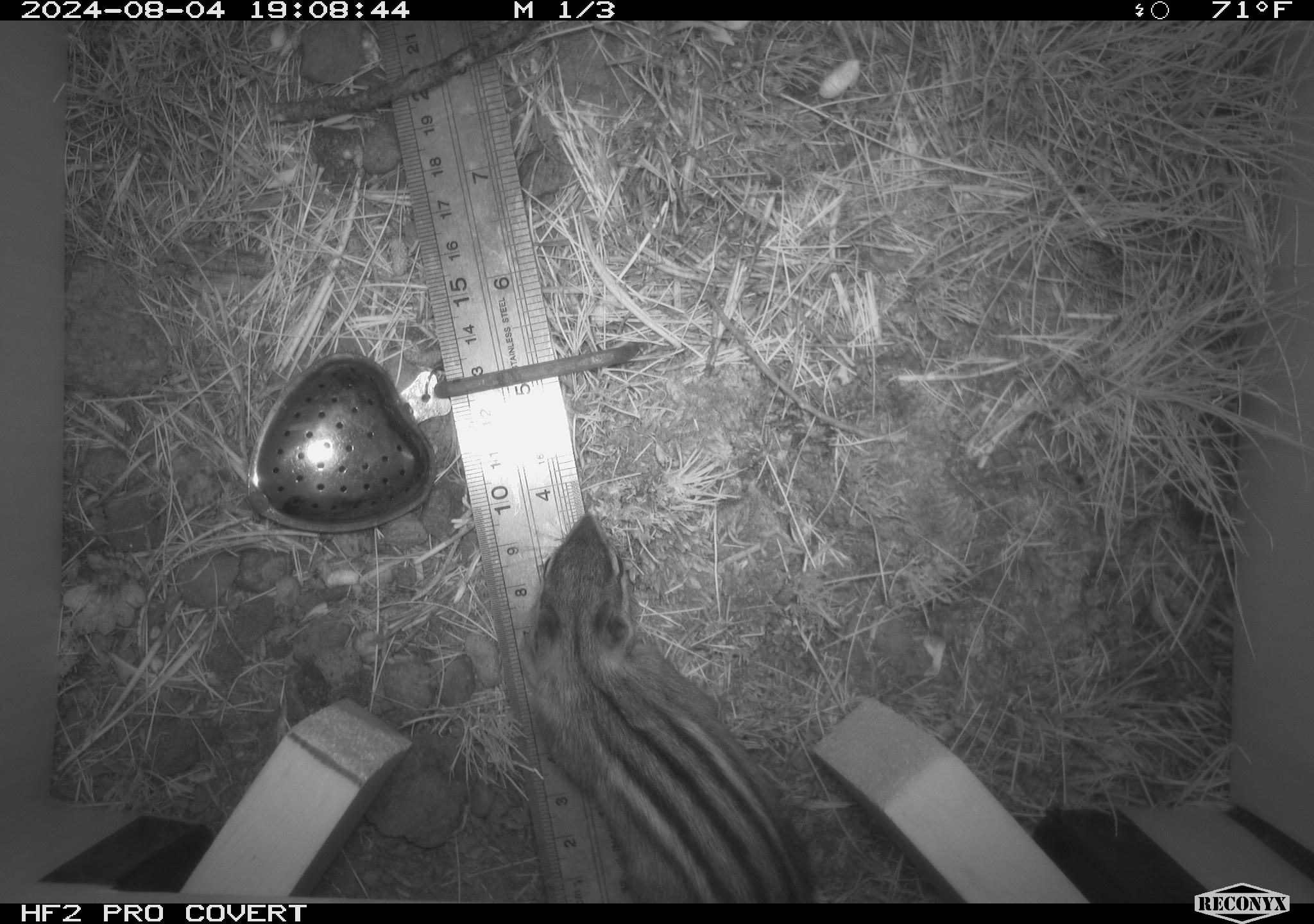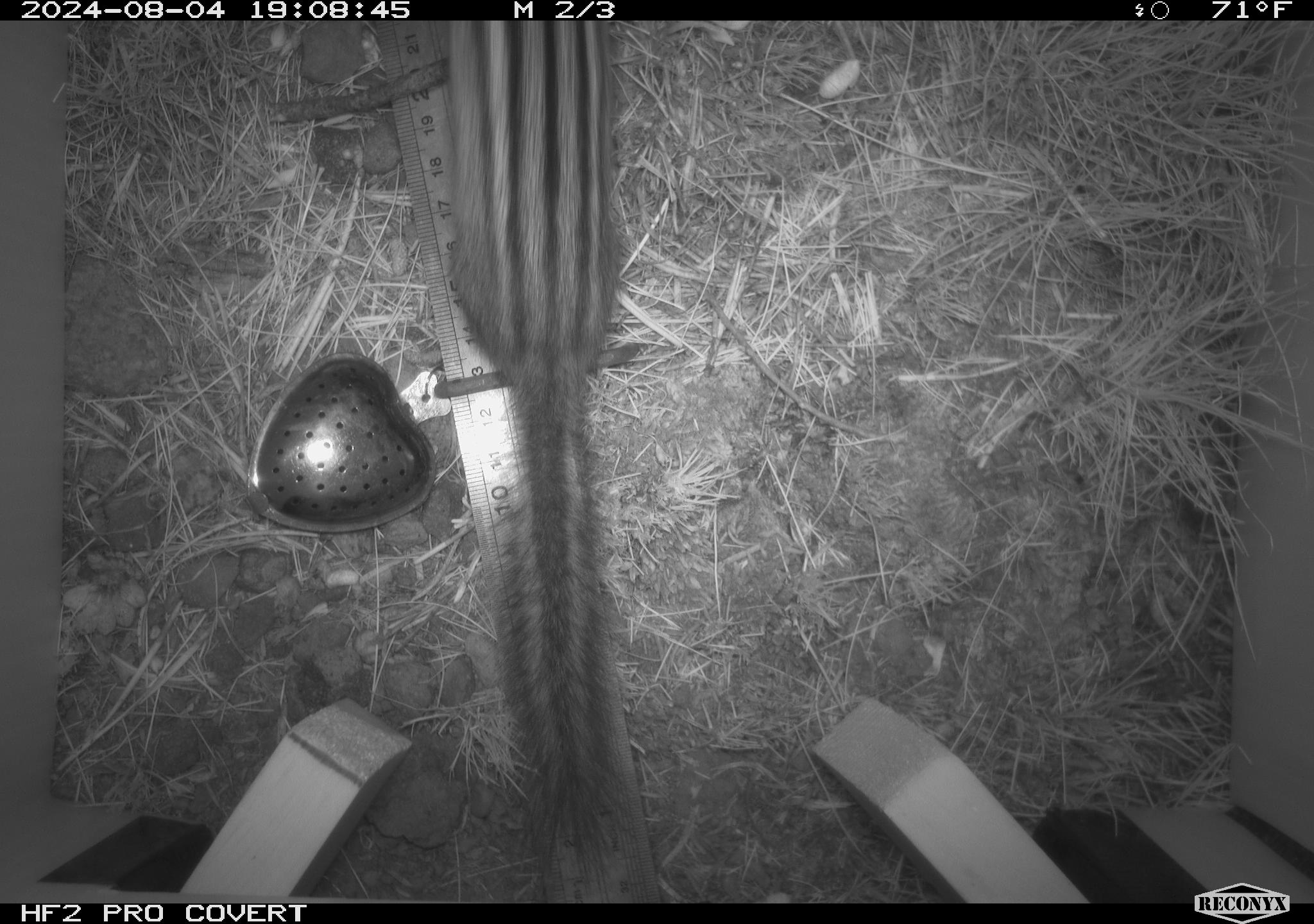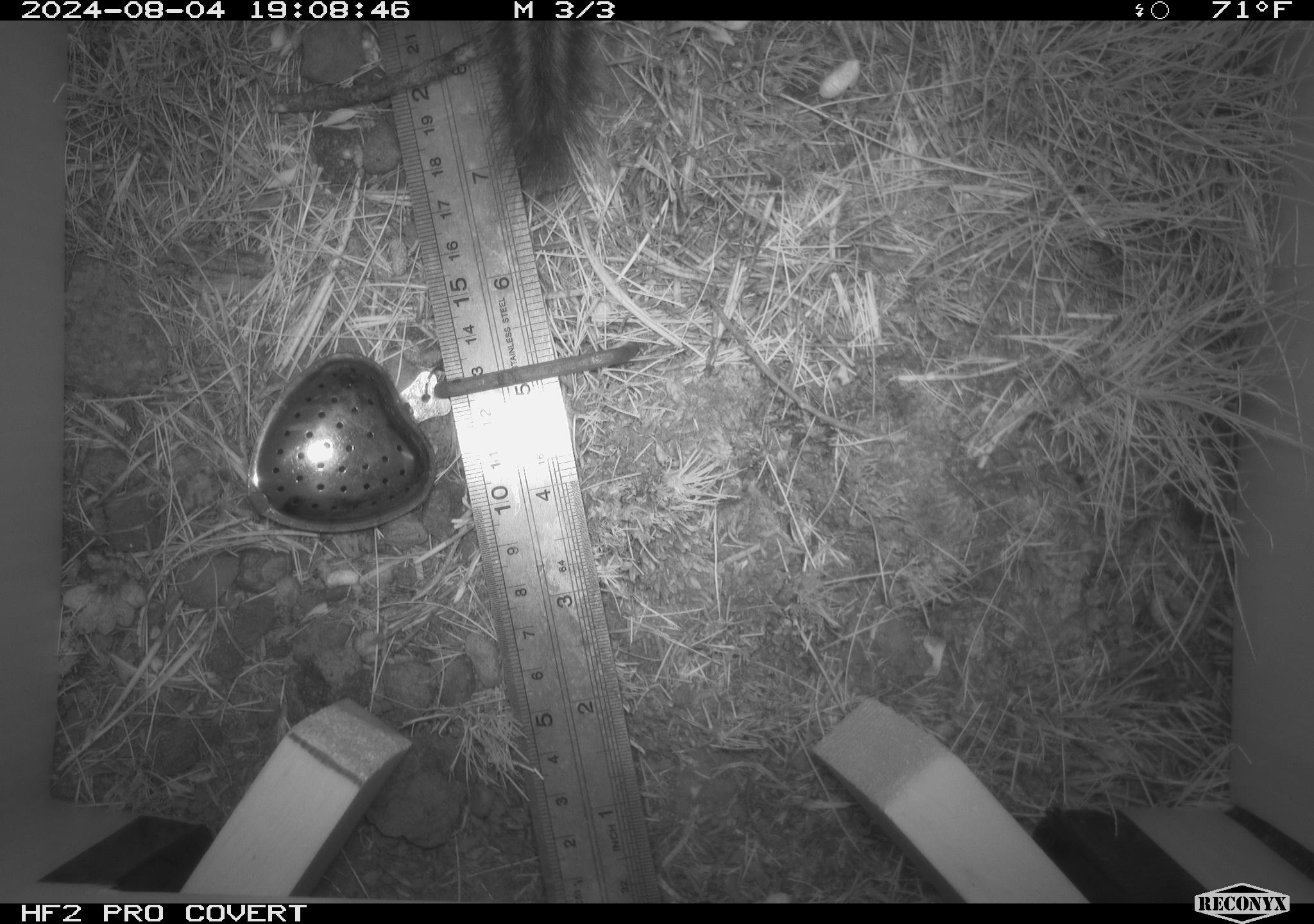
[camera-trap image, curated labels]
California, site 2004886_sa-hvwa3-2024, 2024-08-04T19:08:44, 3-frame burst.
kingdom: Animalia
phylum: Chordata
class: Mammalia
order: Rodentia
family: Sciuridae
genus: Neotamias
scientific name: Neotamias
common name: western chipmunks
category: neotamias species